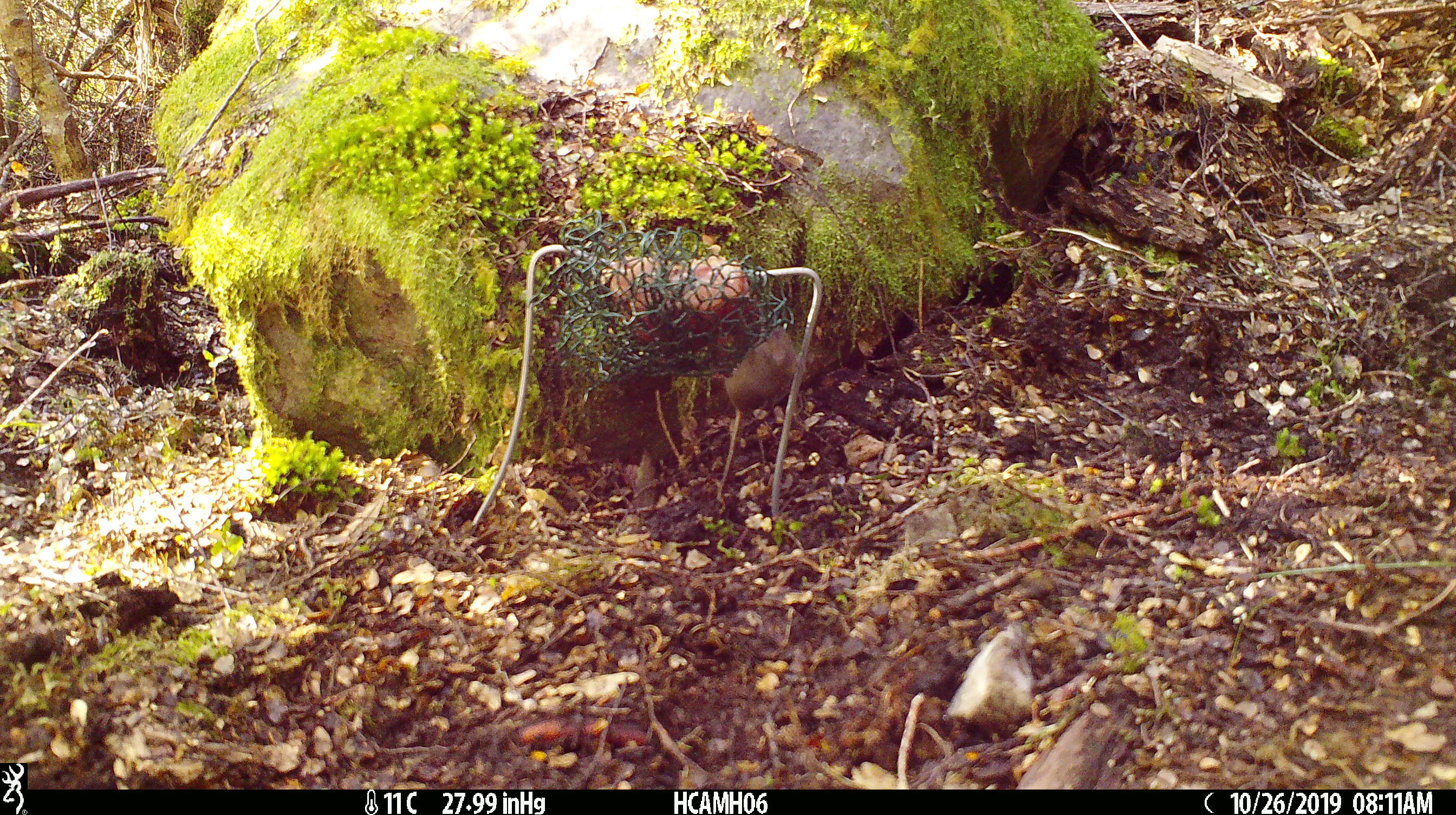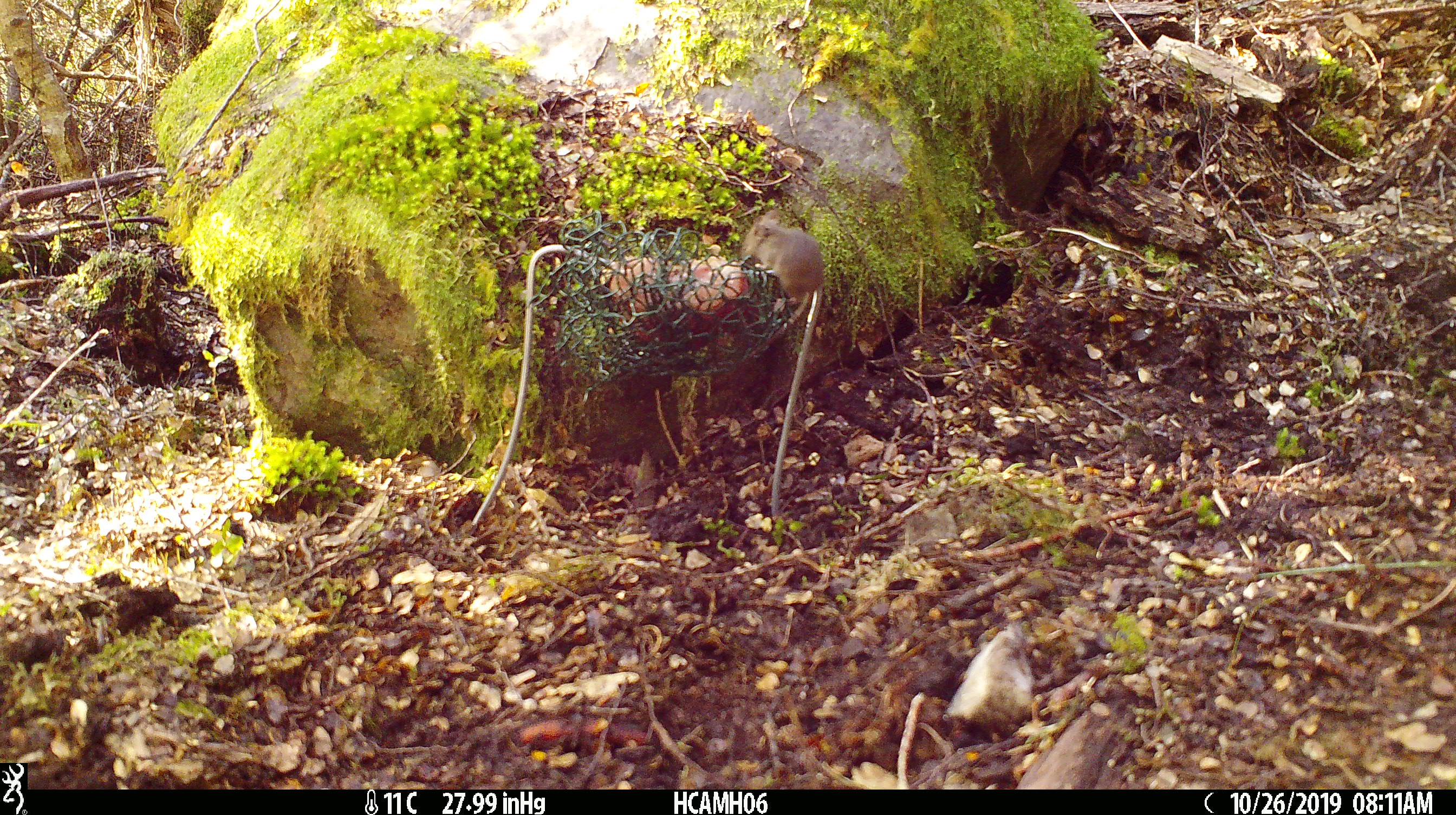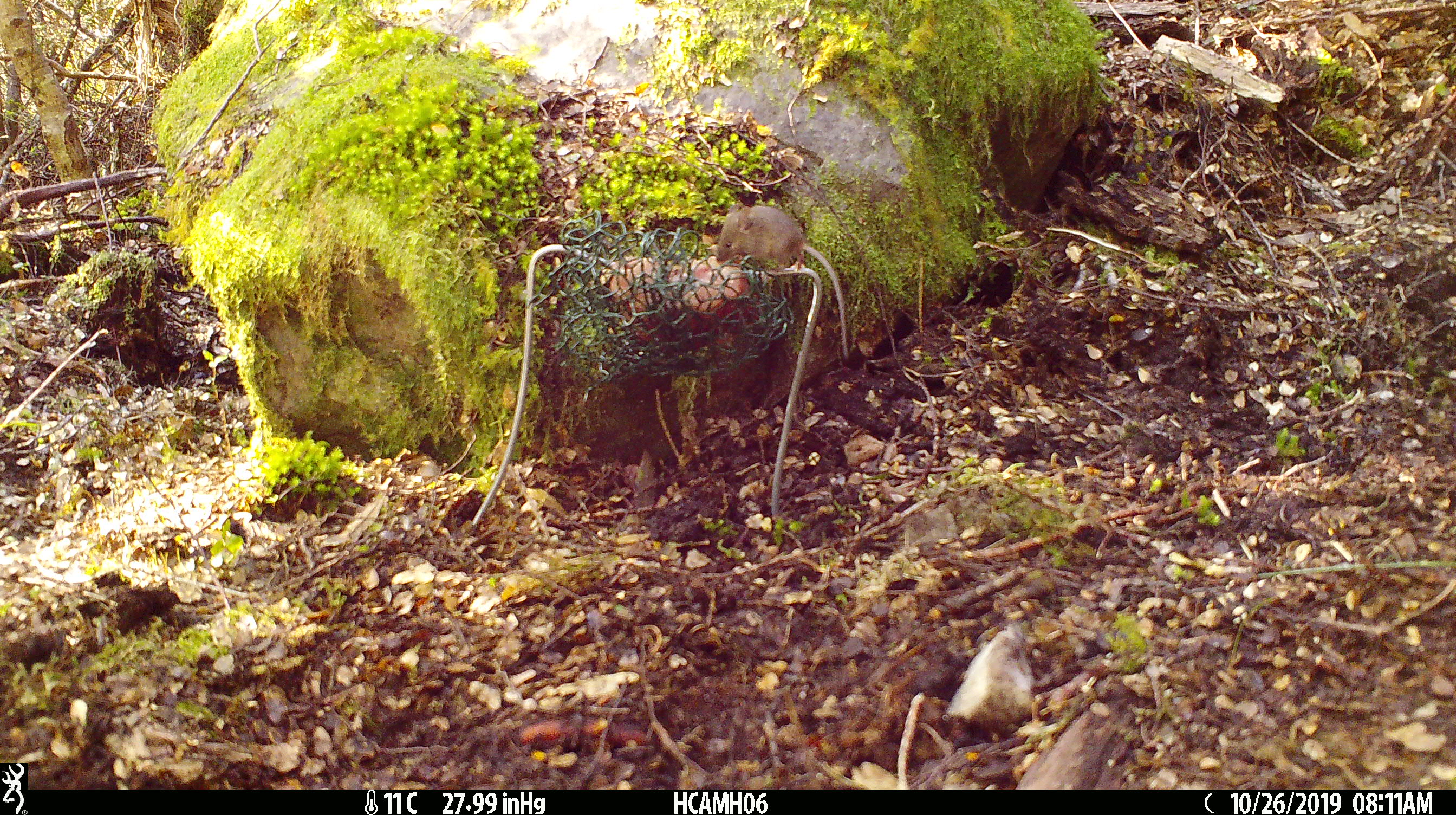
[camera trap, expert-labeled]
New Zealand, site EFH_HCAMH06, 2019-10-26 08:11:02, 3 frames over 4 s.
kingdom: Animalia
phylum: Chordata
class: Mammalia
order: Rodentia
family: Muridae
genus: Mus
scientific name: Mus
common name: mouse